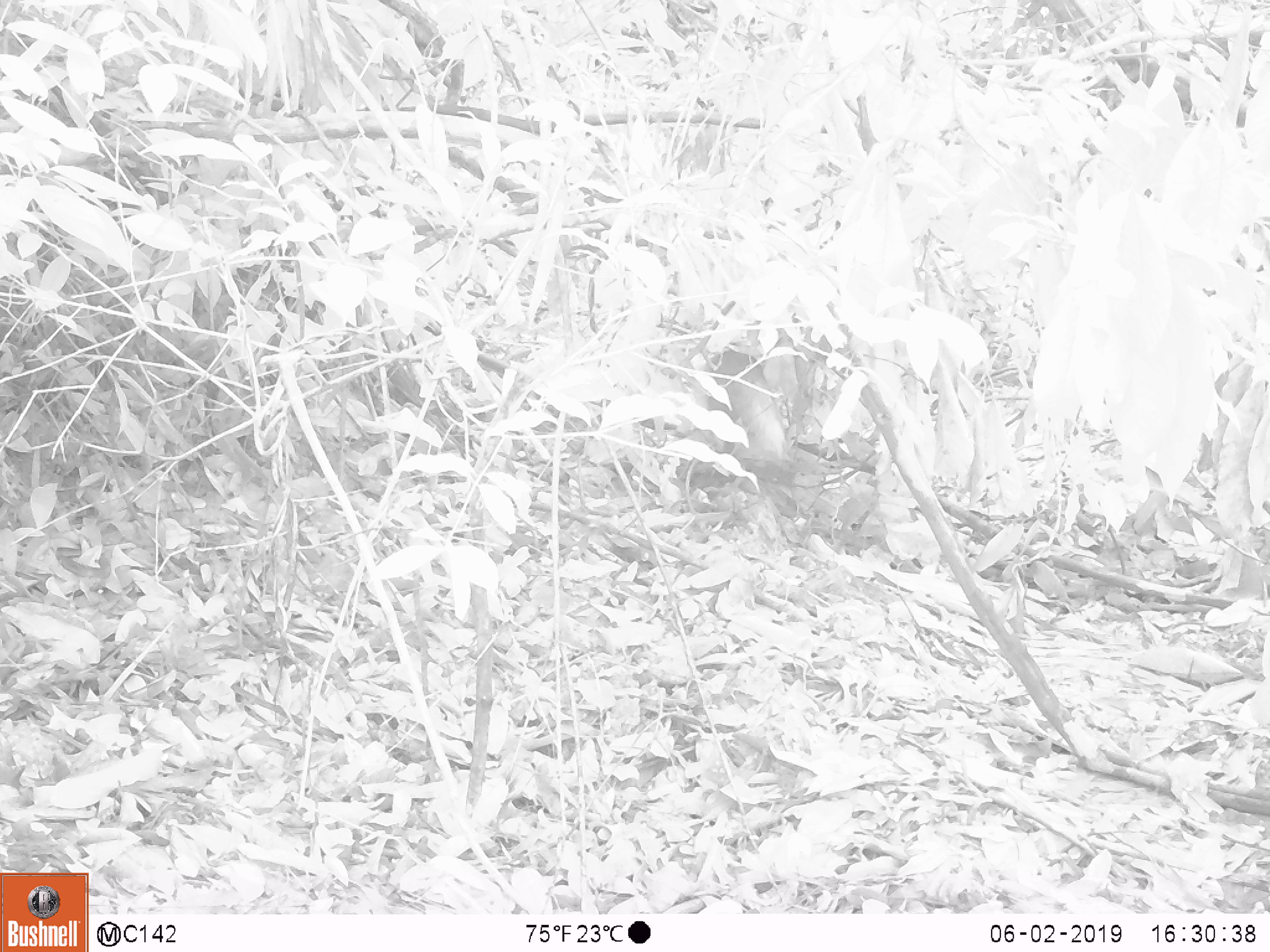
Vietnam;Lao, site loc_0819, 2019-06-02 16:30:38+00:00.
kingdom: Animalia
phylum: Chordata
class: Mammalia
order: Carnivora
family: Herpestidae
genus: Urva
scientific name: Urva urva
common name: crab-eating mongoose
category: crab eating mongoose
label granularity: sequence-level